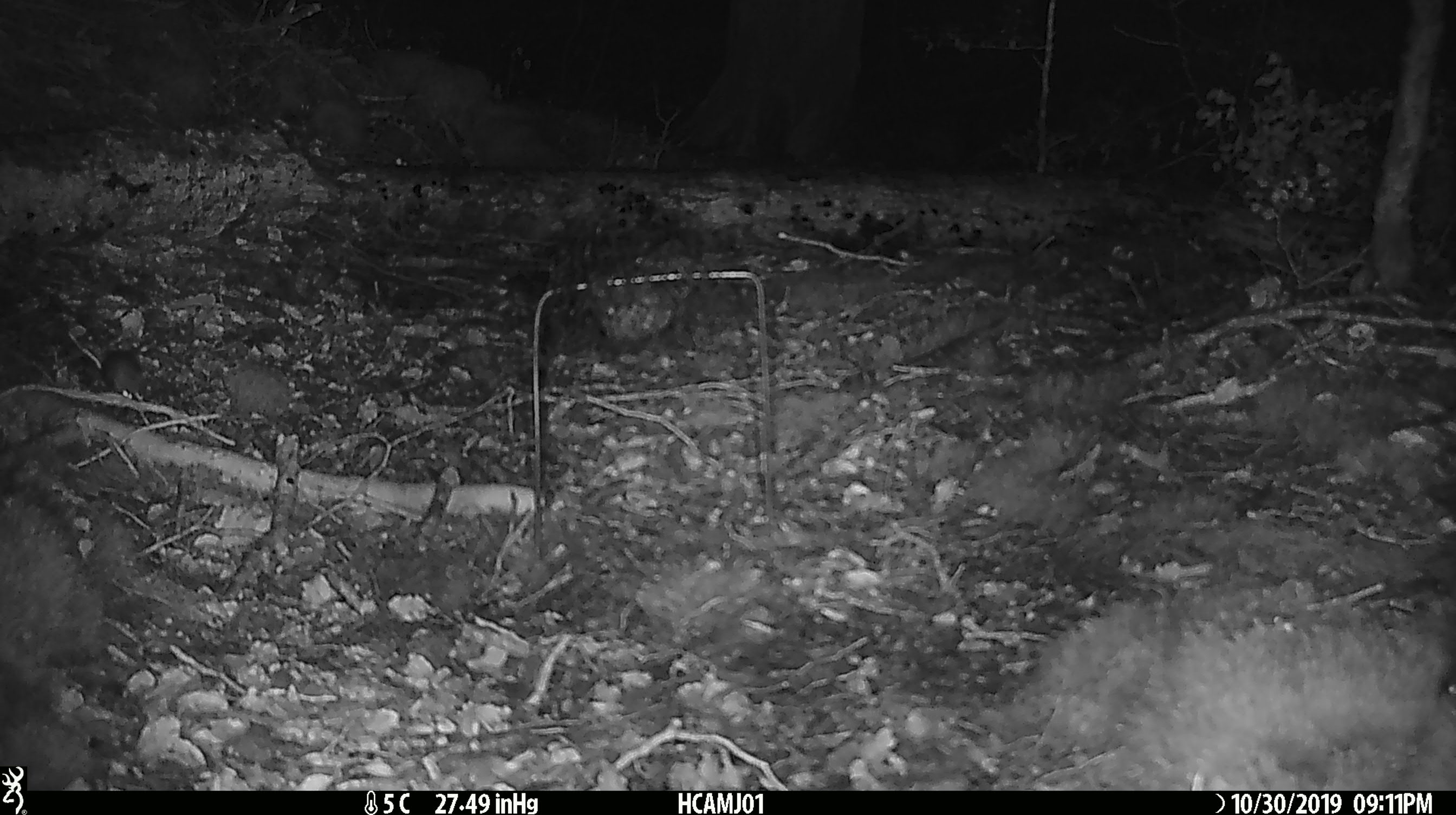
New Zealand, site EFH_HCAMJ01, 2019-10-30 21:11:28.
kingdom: Animalia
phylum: Chordata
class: Mammalia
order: Rodentia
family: Muridae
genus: Mus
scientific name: Mus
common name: mouse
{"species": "mouse (Mus)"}